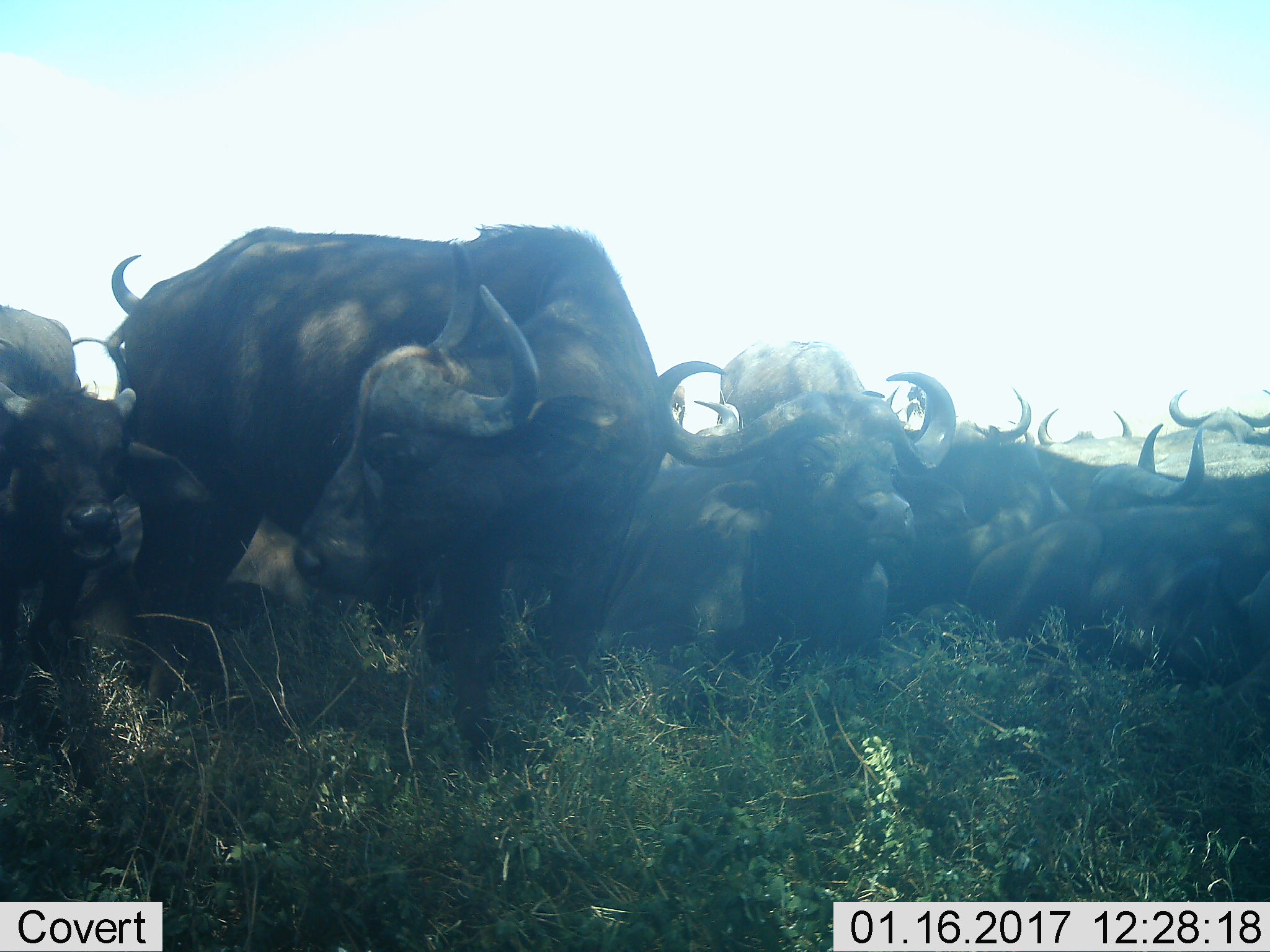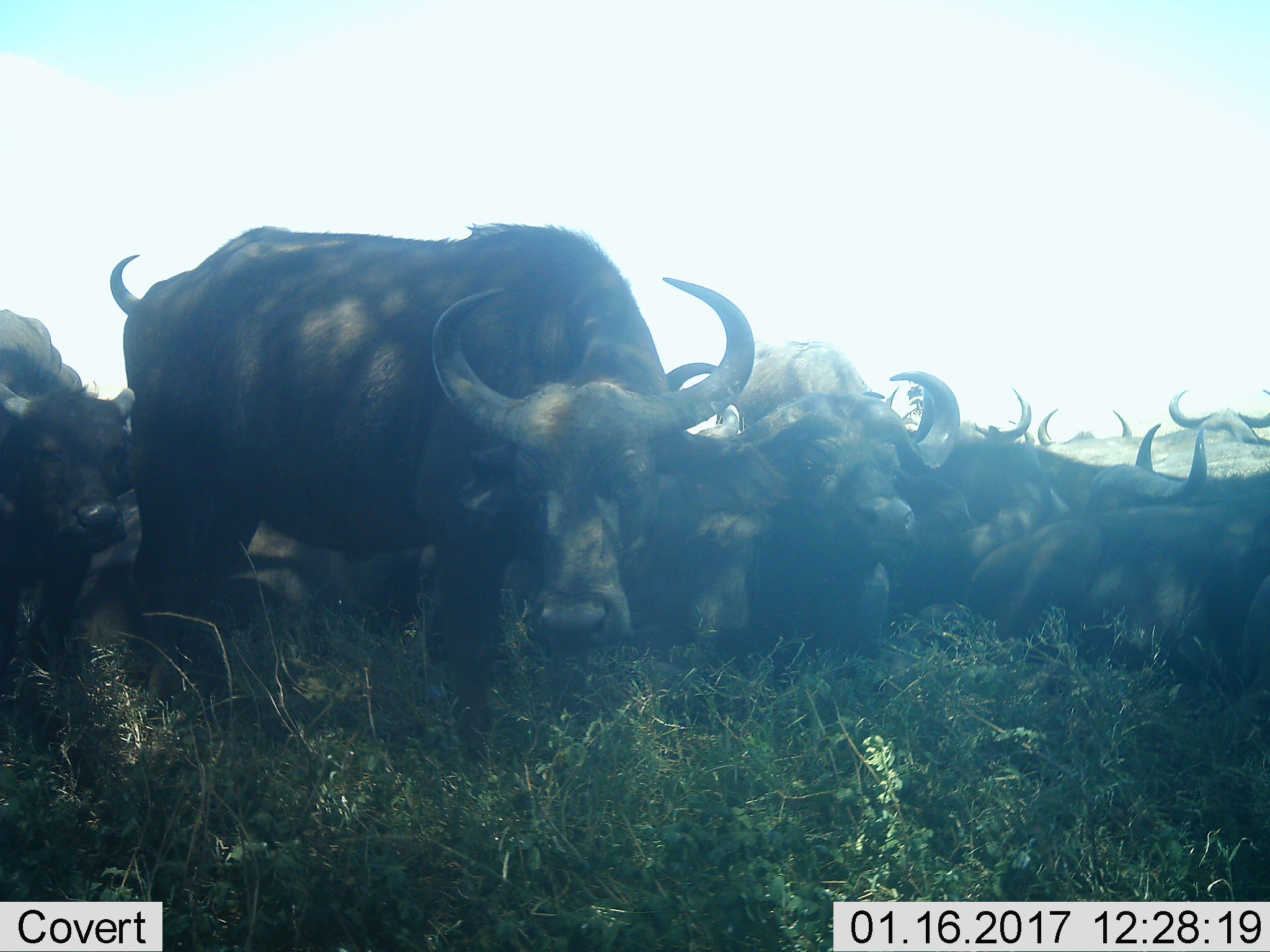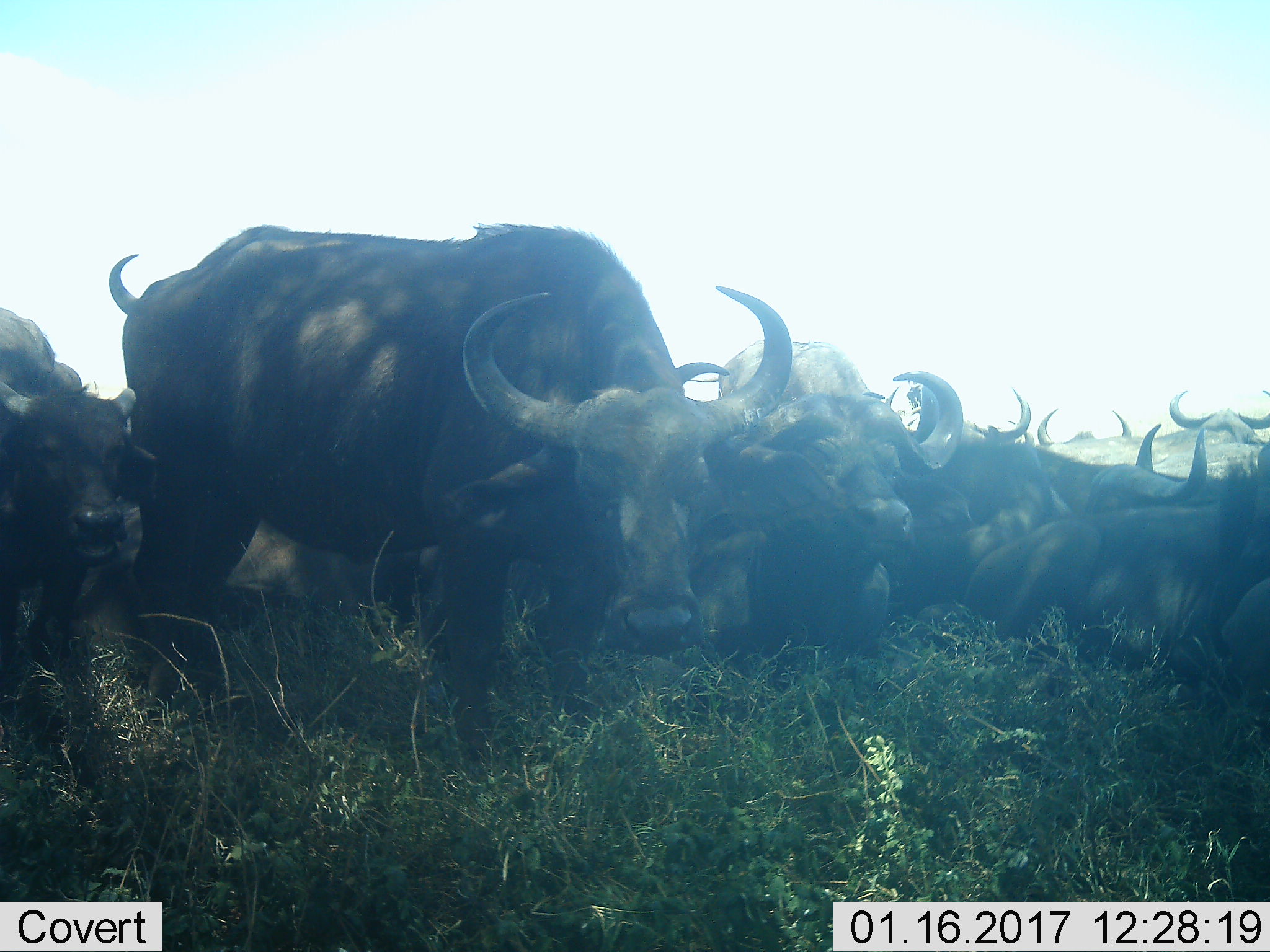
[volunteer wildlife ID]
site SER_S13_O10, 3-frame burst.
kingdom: Animalia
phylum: Chordata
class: Mammalia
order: Artiodactyla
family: Bovidae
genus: Syncerus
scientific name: Syncerus caffer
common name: african buffalo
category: buffalo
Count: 10.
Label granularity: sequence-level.